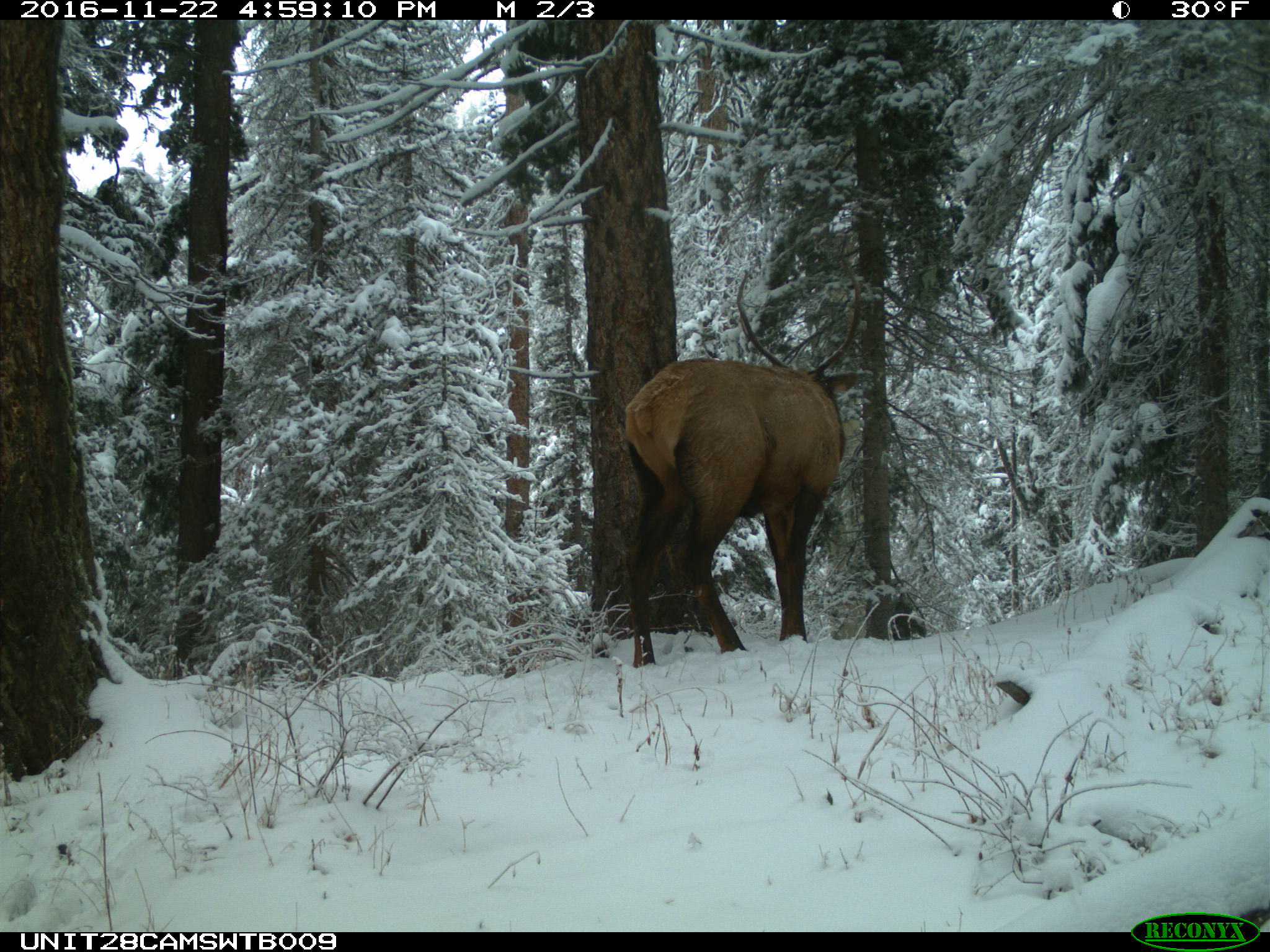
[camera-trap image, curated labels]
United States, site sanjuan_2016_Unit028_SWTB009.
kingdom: Animalia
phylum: Chordata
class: Mammalia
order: Artiodactyla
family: Cervidae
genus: Cervus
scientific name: Cervus elaphus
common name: red deer